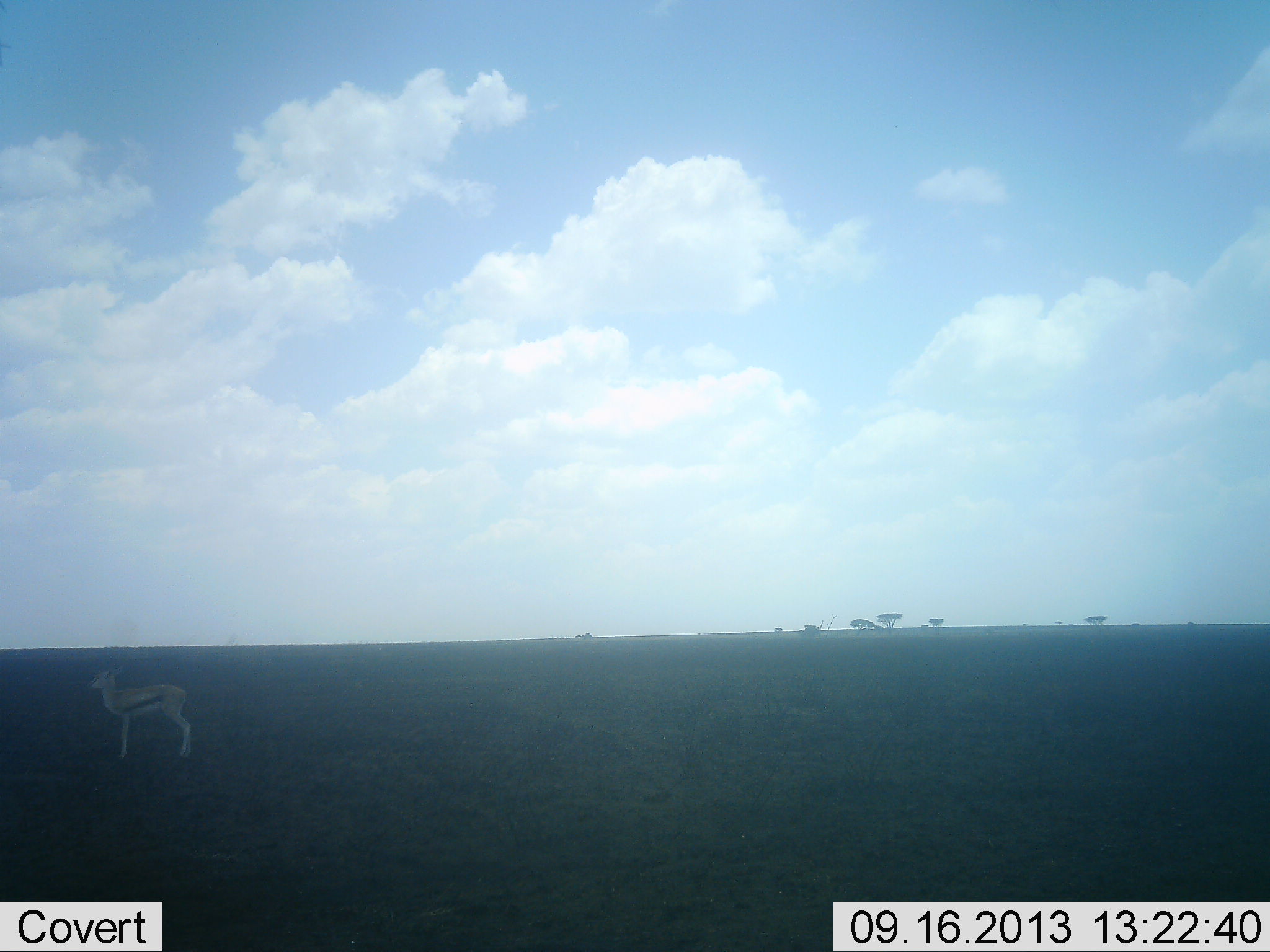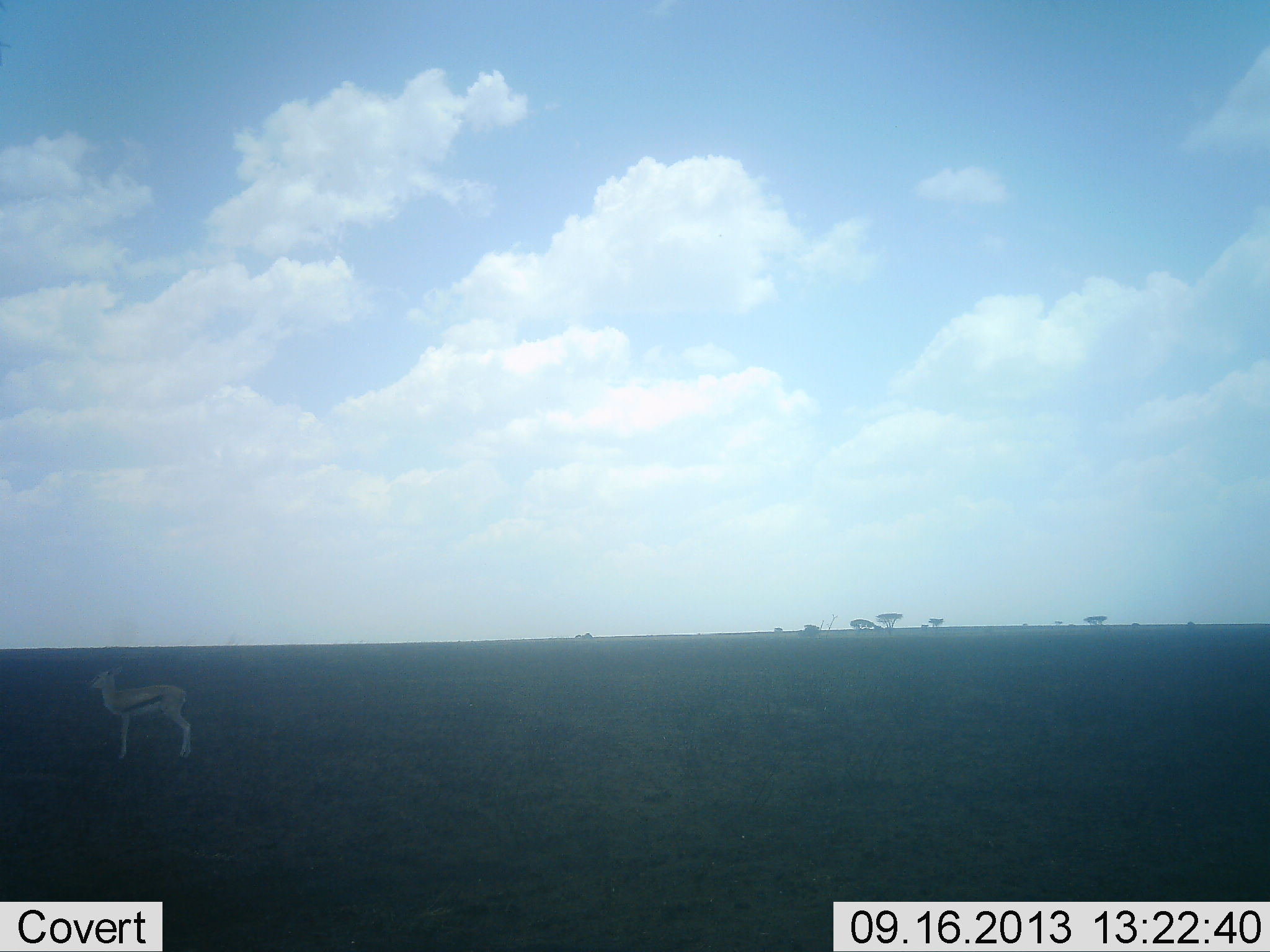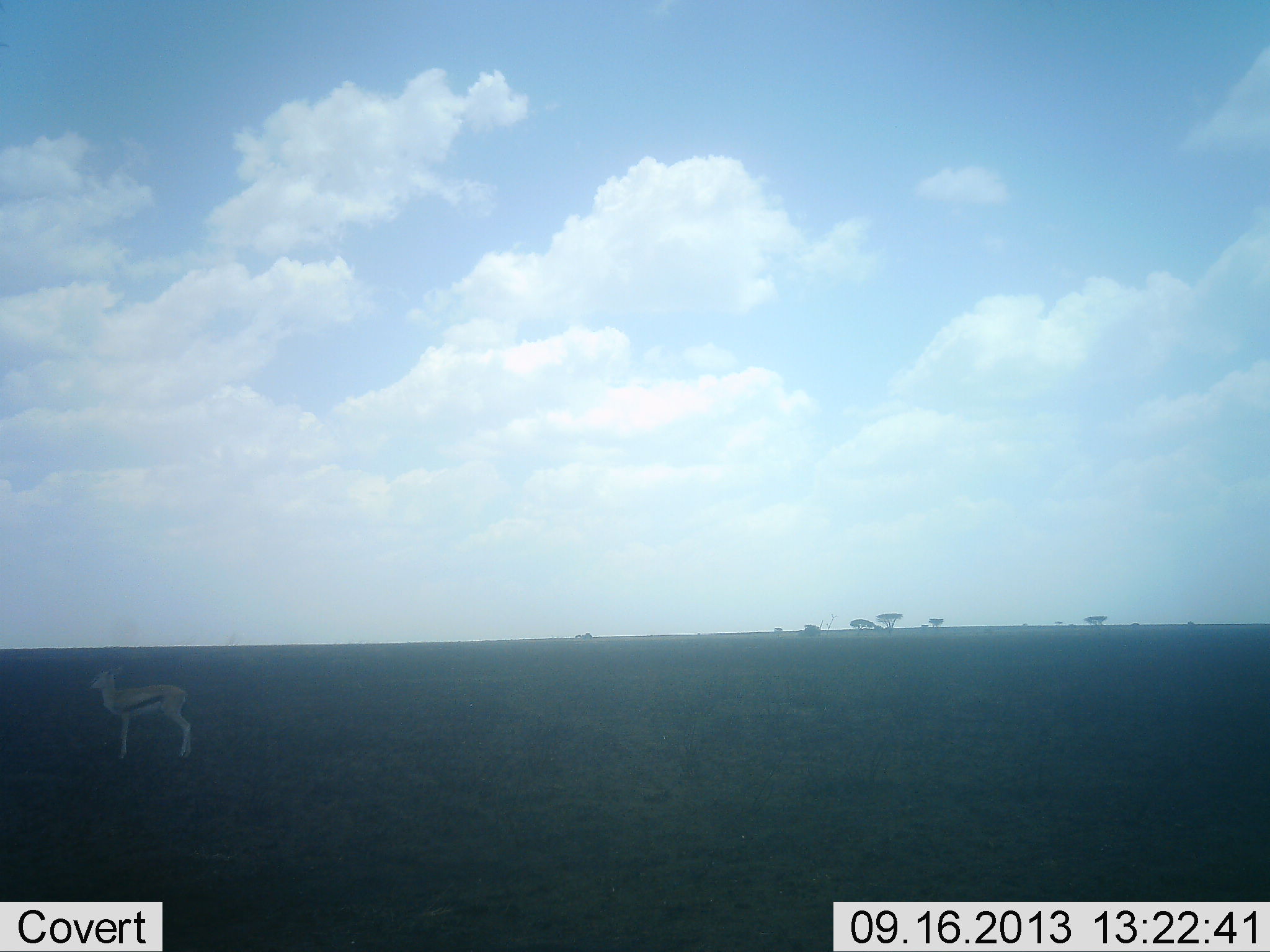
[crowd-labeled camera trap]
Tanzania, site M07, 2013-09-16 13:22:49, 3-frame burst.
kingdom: Animalia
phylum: Chordata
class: Mammalia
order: Artiodactyla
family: Bovidae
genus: Eudorcas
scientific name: Eudorcas thomsonii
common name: thomson's gazelle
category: gazellethomsons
Gazellethomsons (thomson's gazelle) (Eudorcas thomsonii), count 1. Behavior (volunteer vote fractions): standing 100%, resting 0%, moving 0%, interacting 0%. Young present (vote fraction): 0%. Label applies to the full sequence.